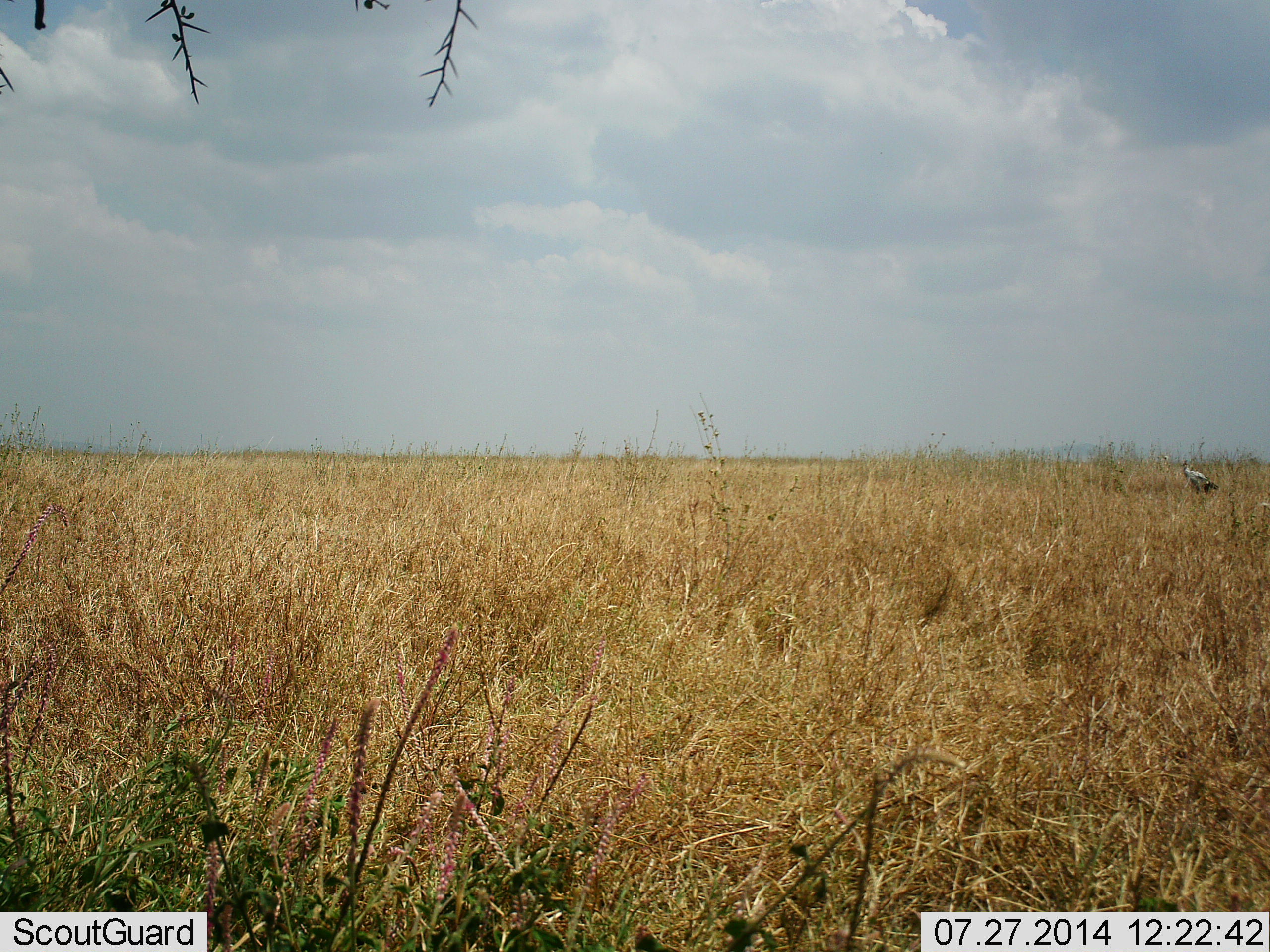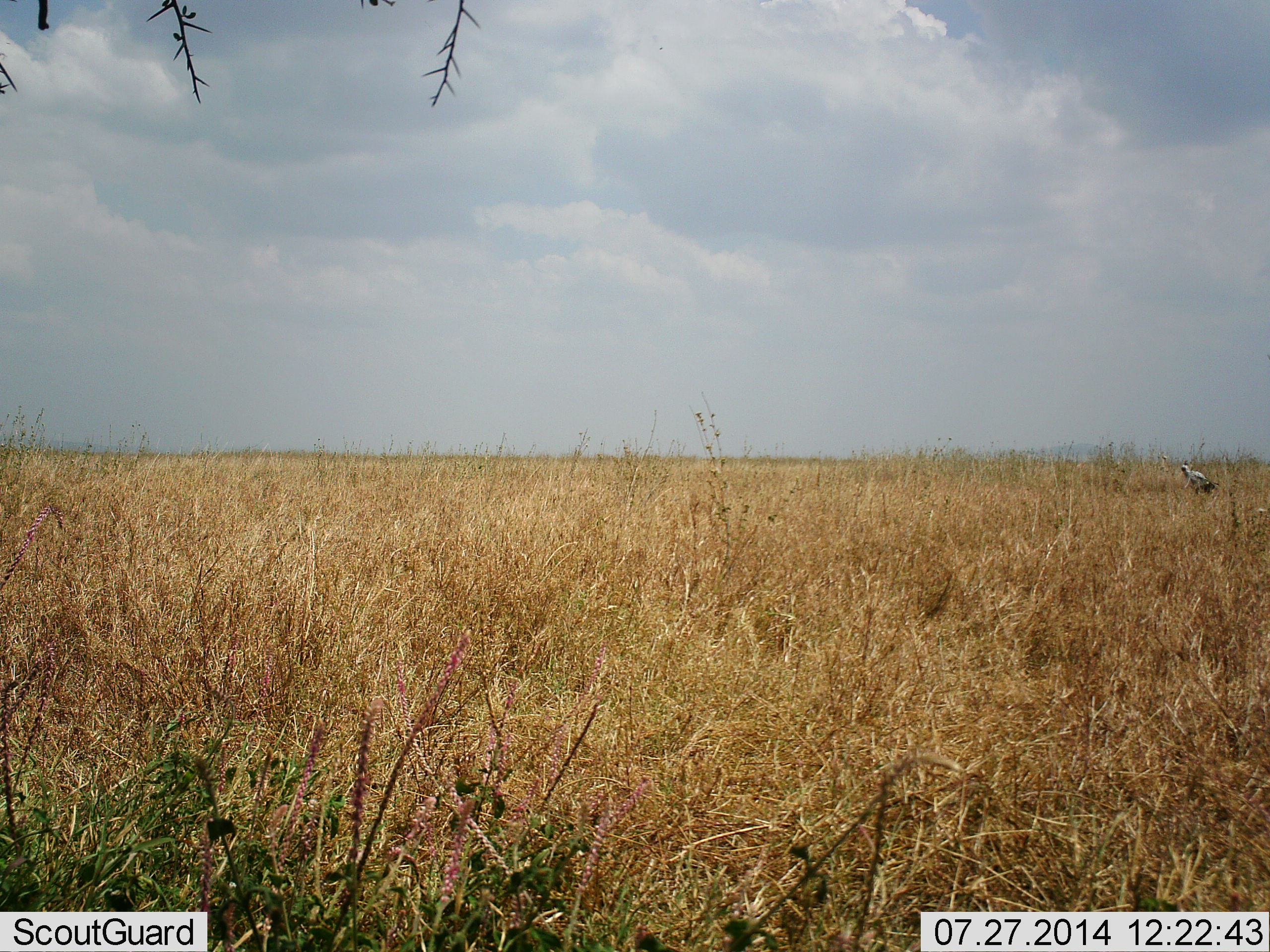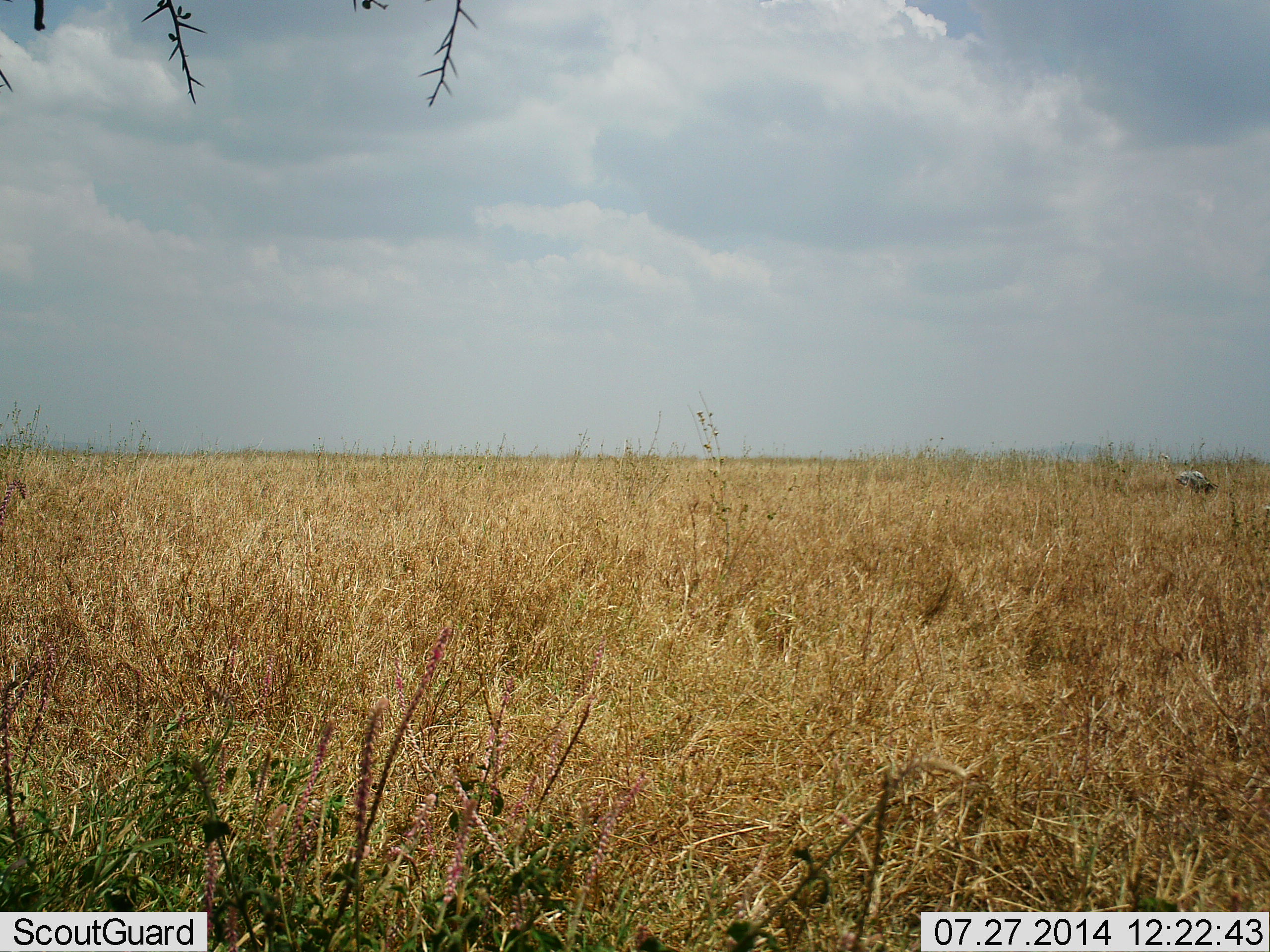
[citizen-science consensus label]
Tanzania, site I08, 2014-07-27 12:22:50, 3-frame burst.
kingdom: Animalia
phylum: Chordata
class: Aves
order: Accipitriformes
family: Sagittariidae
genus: Sagittarius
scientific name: Sagittarius serpentarius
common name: secretary bird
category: secretarybird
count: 1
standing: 89%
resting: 0%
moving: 0%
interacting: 0%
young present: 0%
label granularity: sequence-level